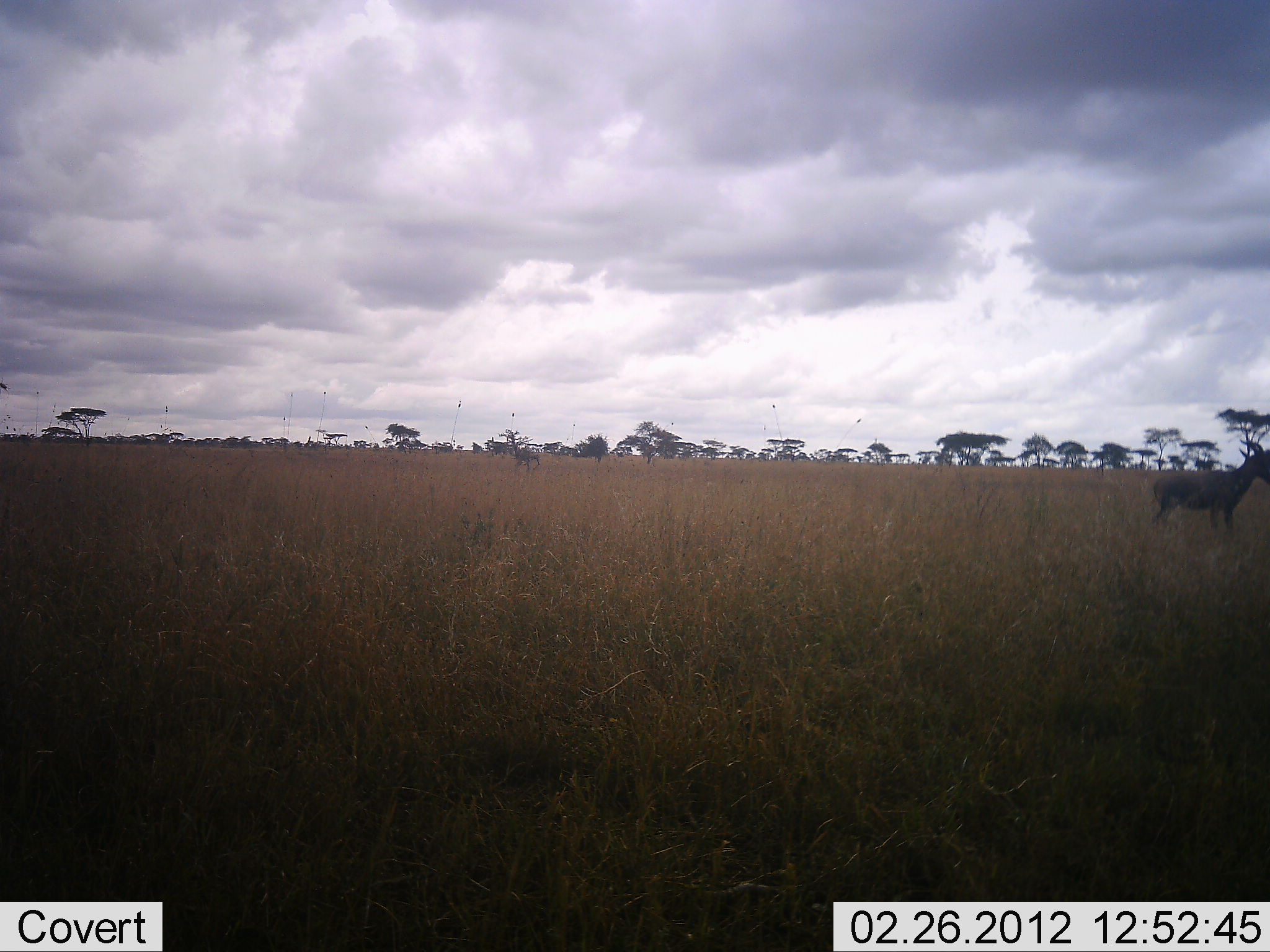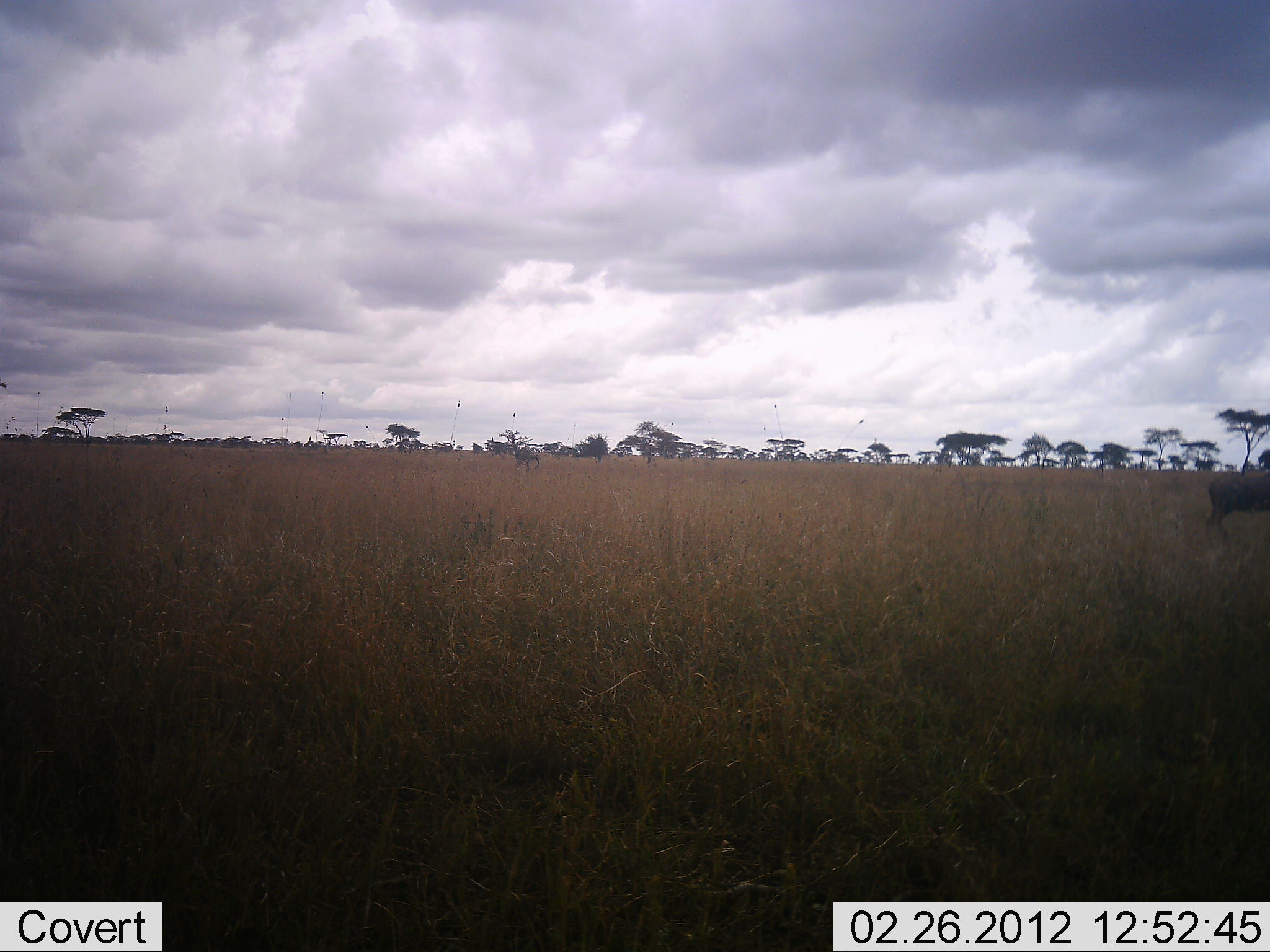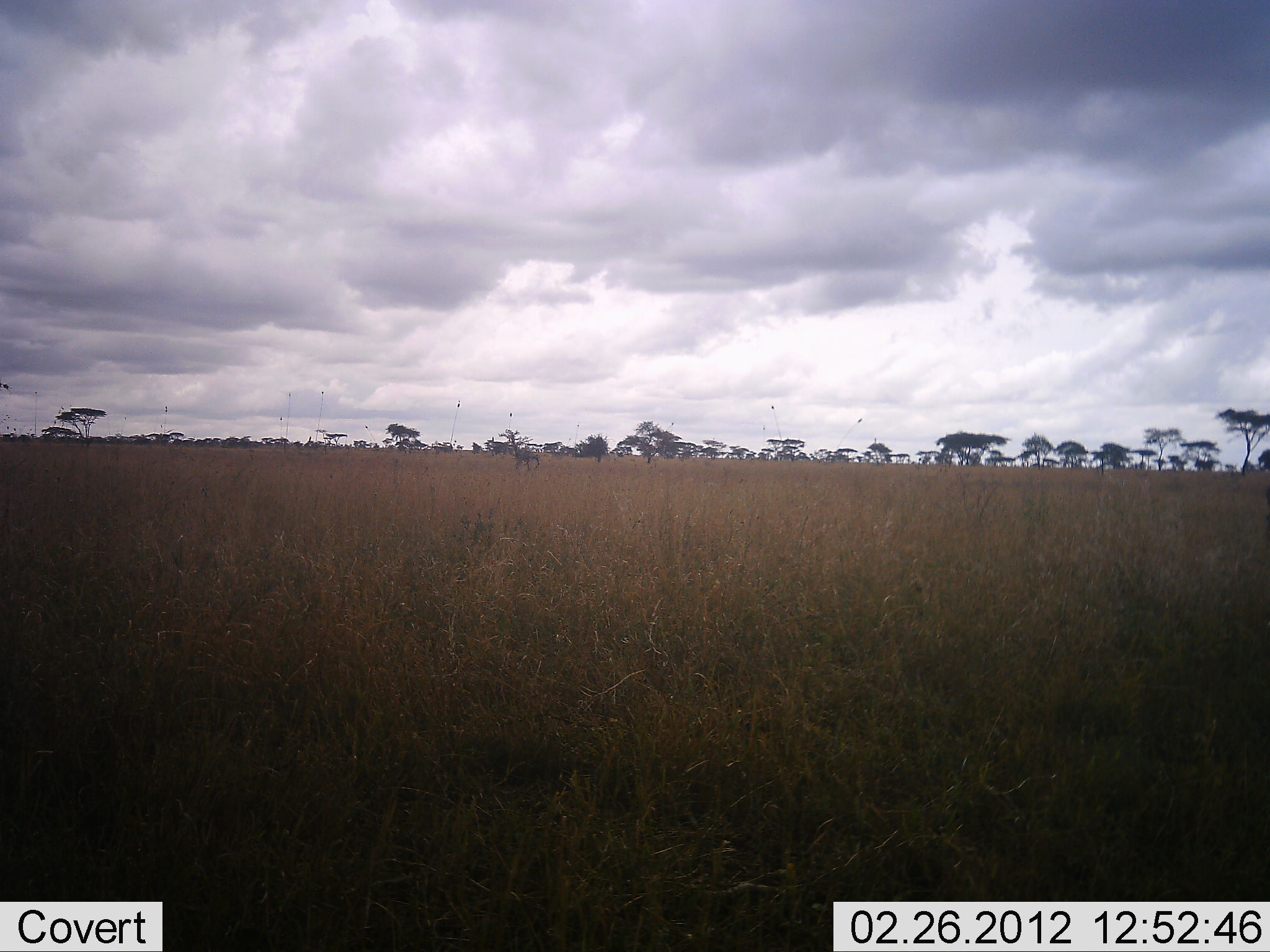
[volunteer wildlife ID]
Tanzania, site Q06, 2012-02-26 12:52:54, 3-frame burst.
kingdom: Animalia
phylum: Chordata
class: Mammalia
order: Artiodactyla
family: Bovidae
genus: Damaliscus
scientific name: Damaliscus lunatus jimela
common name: topi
Topi (Damaliscus lunatus jimela), count 1. Behavior (volunteer vote fractions): standing 12%, resting 0%, moving 100%, interacting 0%. Young present (vote fraction): 0%. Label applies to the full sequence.